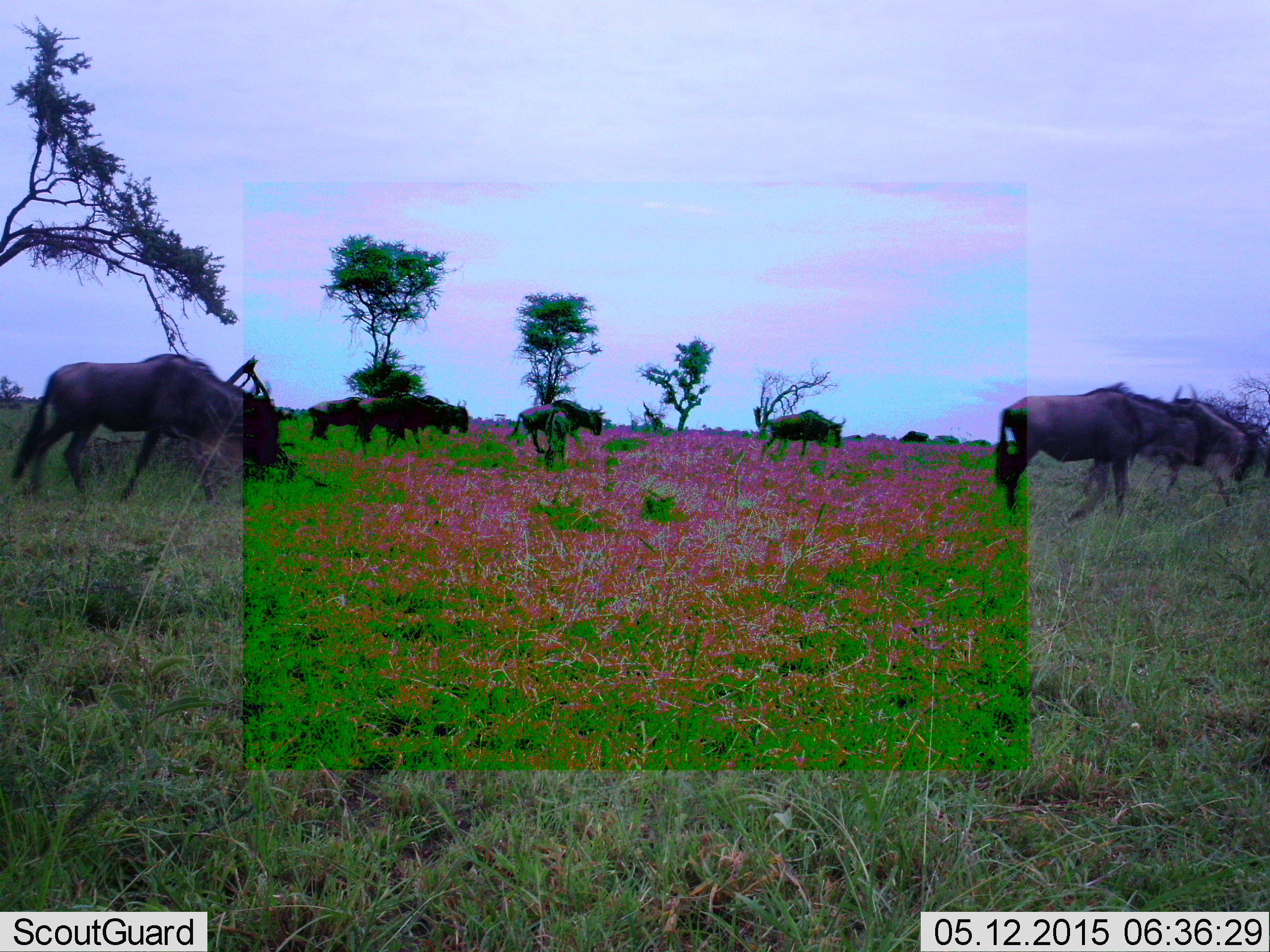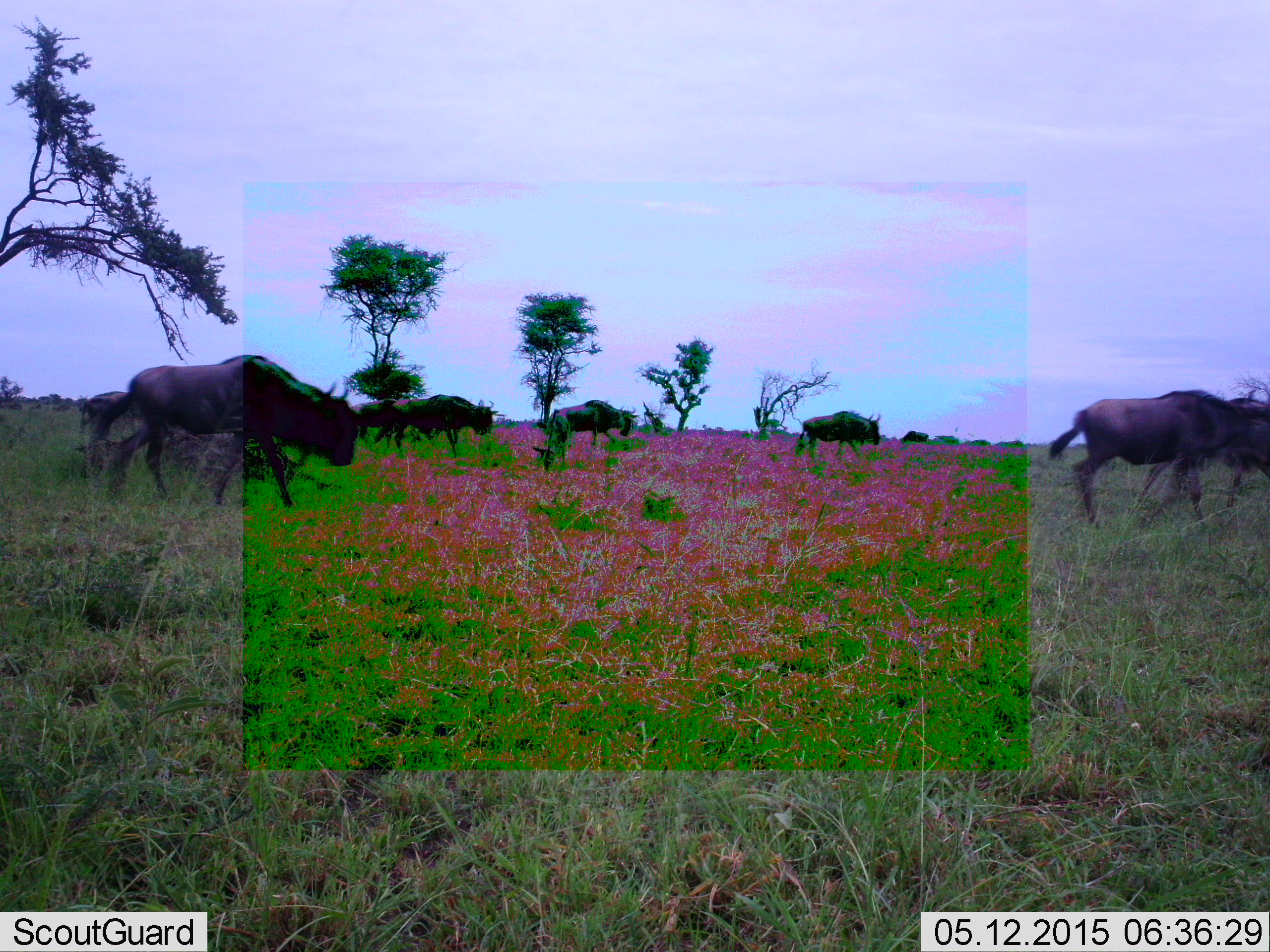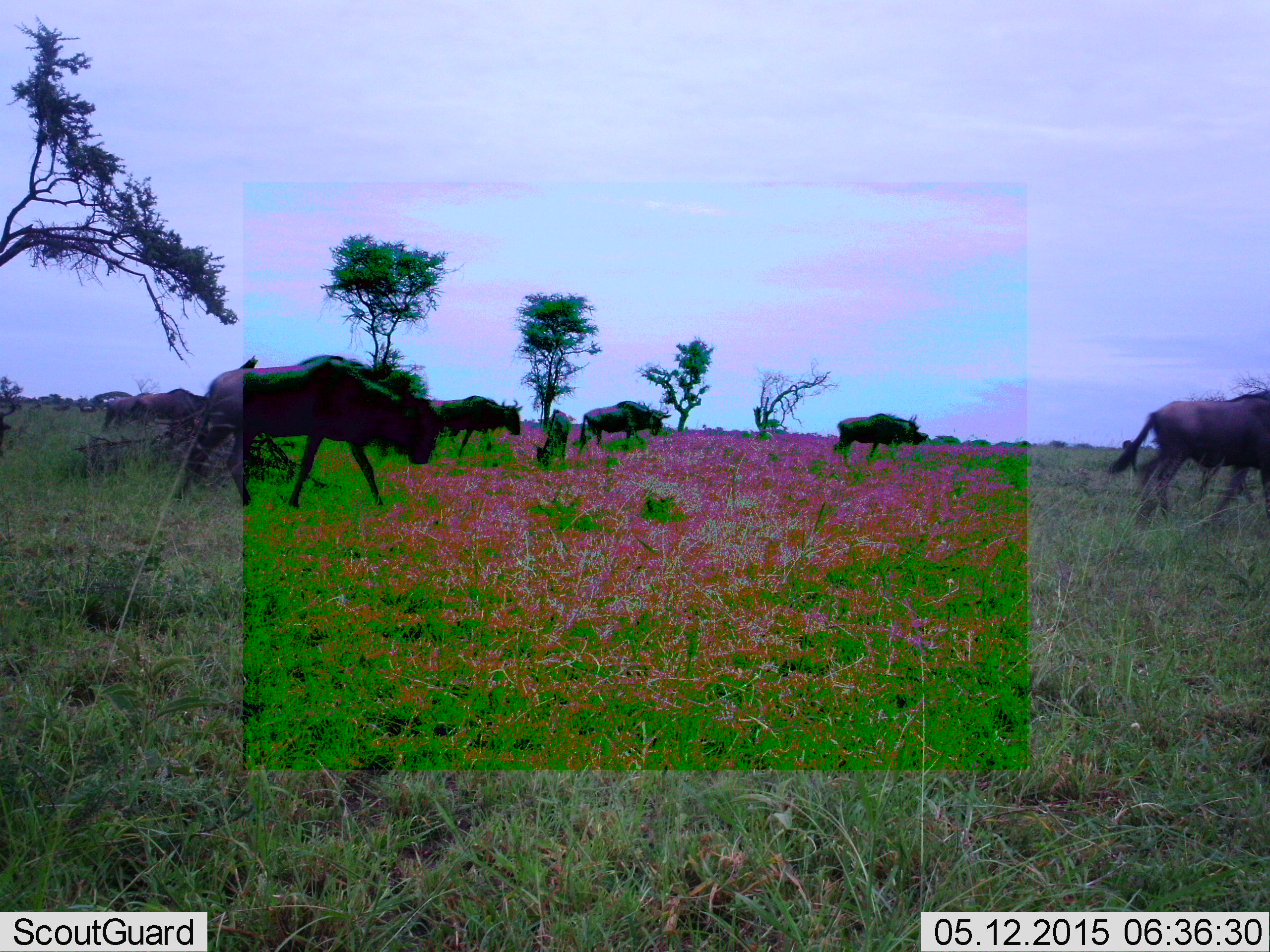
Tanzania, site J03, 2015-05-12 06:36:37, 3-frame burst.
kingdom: Animalia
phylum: Chordata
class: Mammalia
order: Artiodactyla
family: Bovidae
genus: Connochaetes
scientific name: Connochaetes taurinus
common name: blue wildebeest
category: wildebeest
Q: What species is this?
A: Wildebeest (blue wildebeest) (Connochaetes taurinus).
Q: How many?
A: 9.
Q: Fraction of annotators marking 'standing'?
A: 20%.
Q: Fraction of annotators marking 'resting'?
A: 0%.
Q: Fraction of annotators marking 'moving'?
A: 100%.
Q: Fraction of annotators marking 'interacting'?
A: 0%.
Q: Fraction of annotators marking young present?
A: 0%.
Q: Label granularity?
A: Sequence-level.